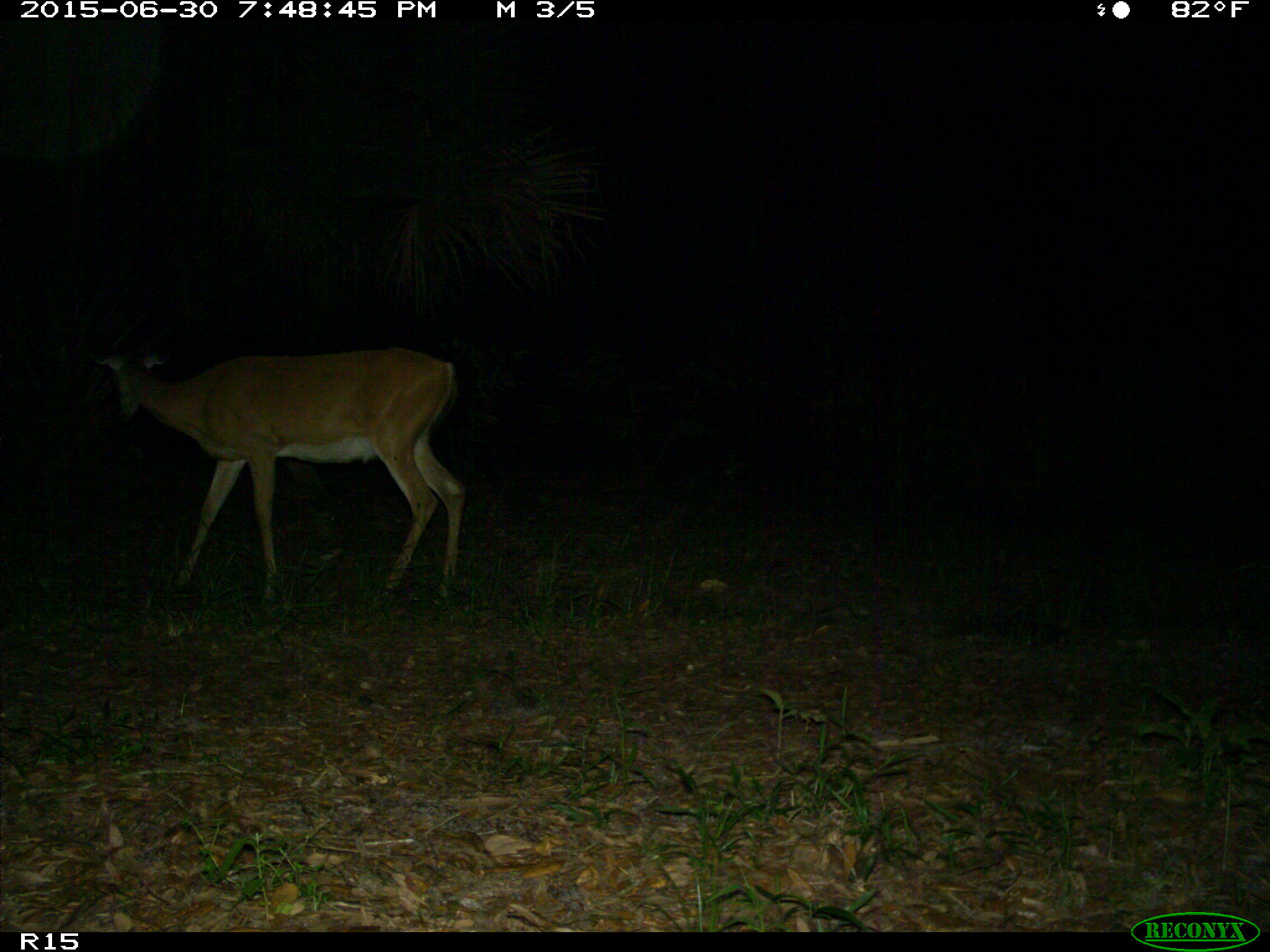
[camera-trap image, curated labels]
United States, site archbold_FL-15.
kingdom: Animalia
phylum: Chordata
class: Mammalia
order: Artiodactyla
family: Cervidae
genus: Odocoileus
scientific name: Odocoileus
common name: deer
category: unidentified deer